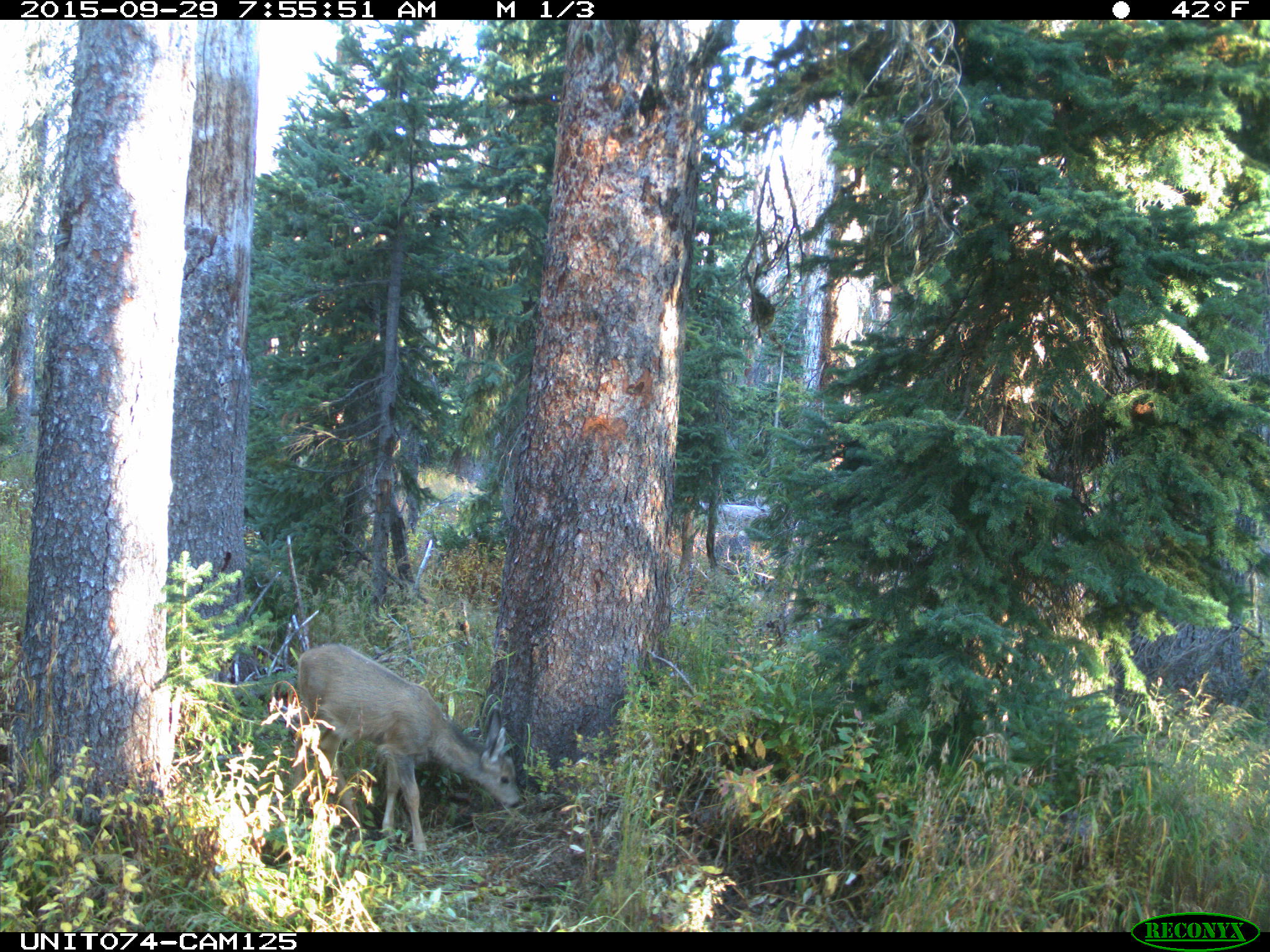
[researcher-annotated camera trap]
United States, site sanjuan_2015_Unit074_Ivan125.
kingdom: Animalia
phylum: Chordata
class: Mammalia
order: Artiodactyla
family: Cervidae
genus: Odocoileus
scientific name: Odocoileus hemionus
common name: mule deer